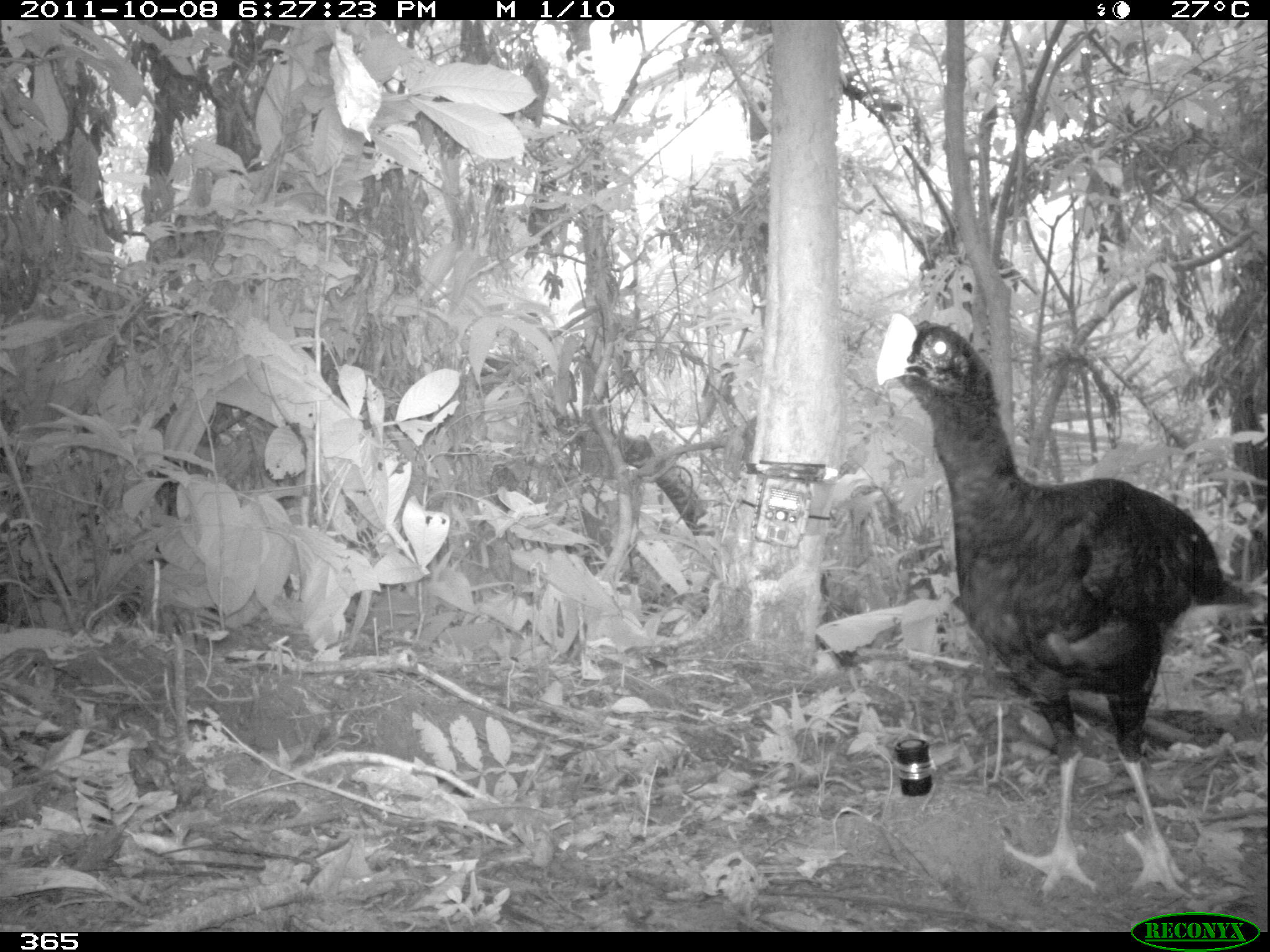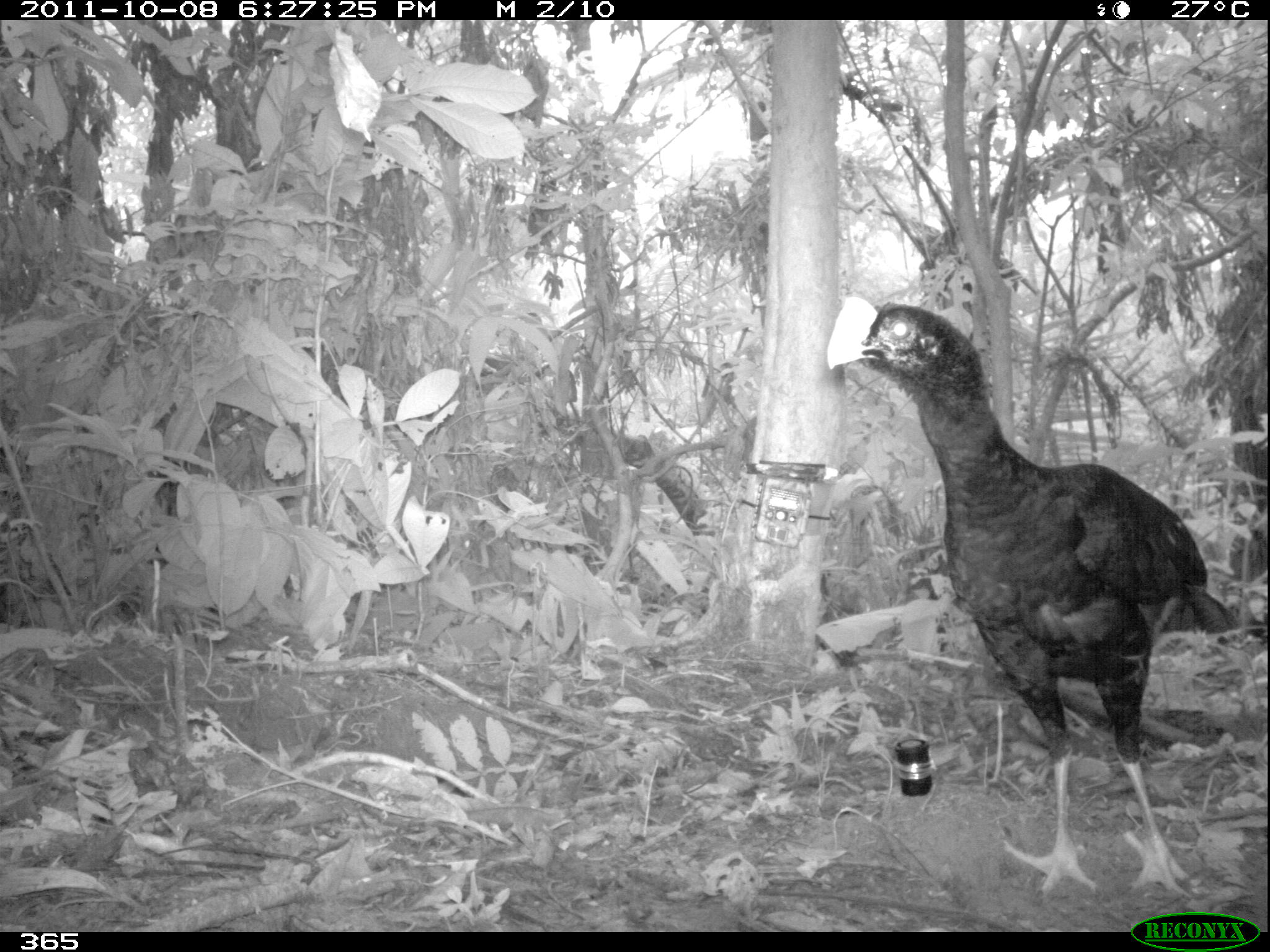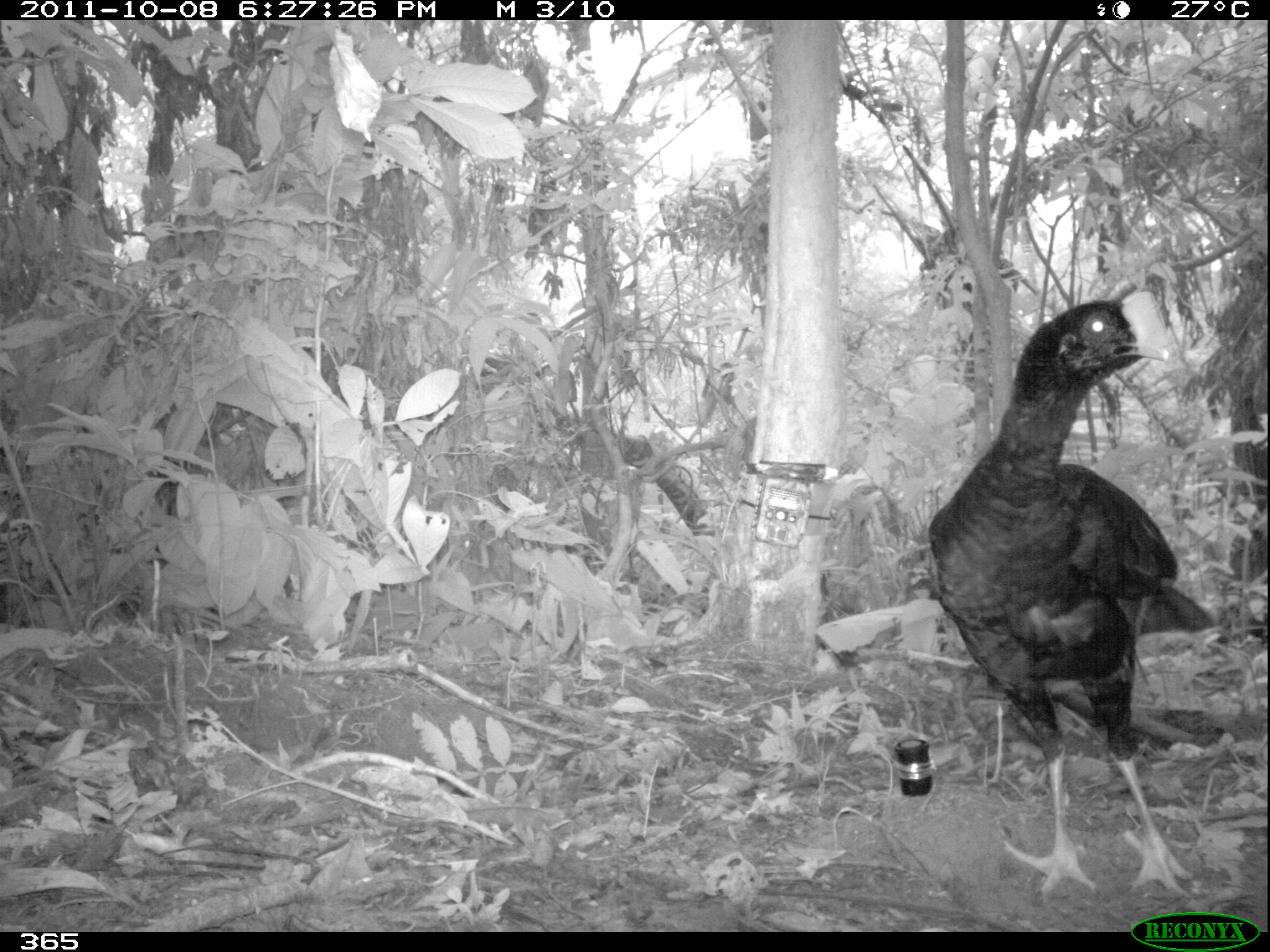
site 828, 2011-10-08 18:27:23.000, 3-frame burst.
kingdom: Animalia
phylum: Chordata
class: Aves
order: Galliformes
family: Cracidae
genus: Mitu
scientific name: Mitu tuberosum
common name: razor-billed curassow